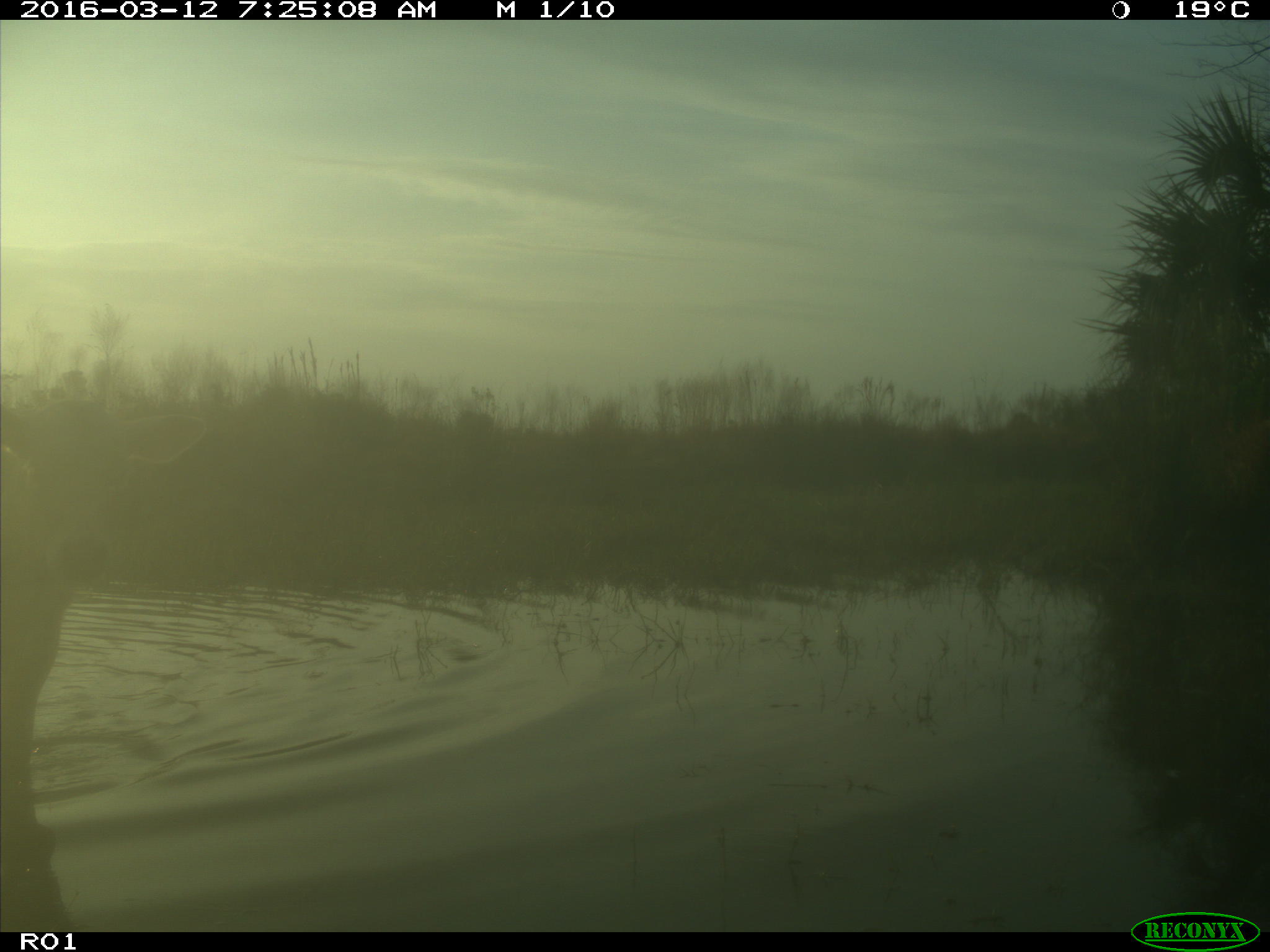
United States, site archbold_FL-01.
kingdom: Animalia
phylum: Chordata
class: Mammalia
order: Artiodactyla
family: Bovidae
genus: Bos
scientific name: Bos taurus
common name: domestic cow